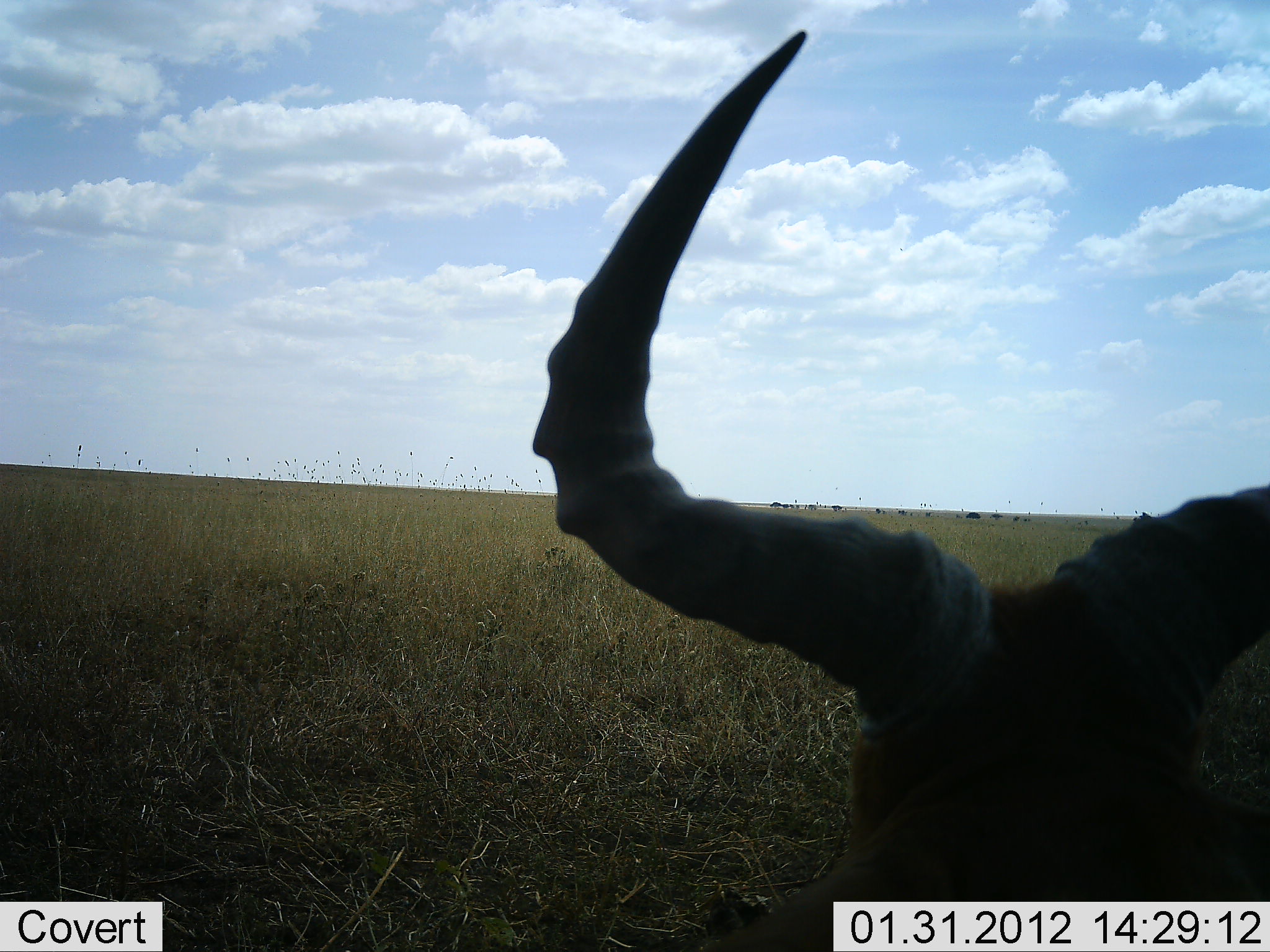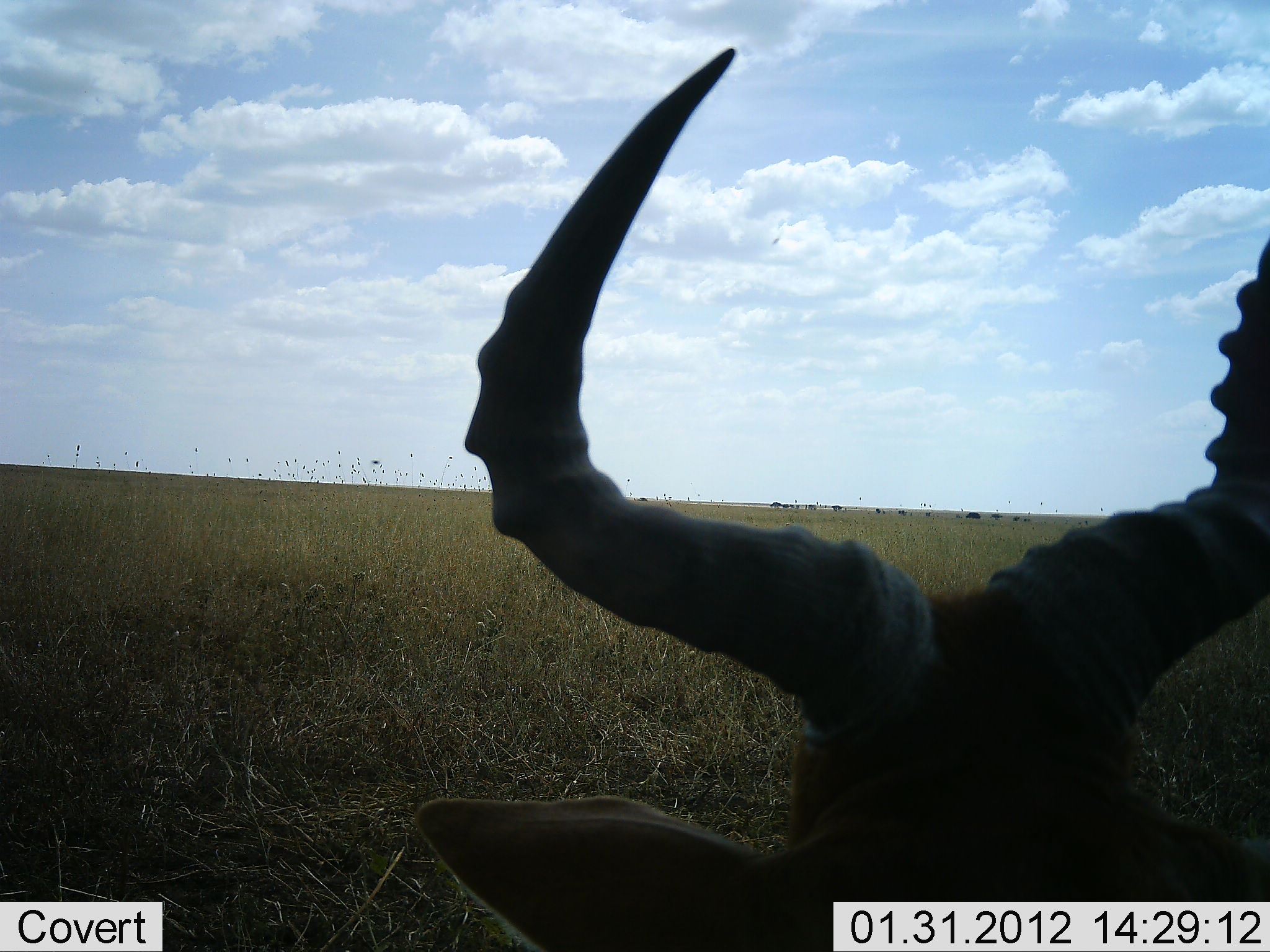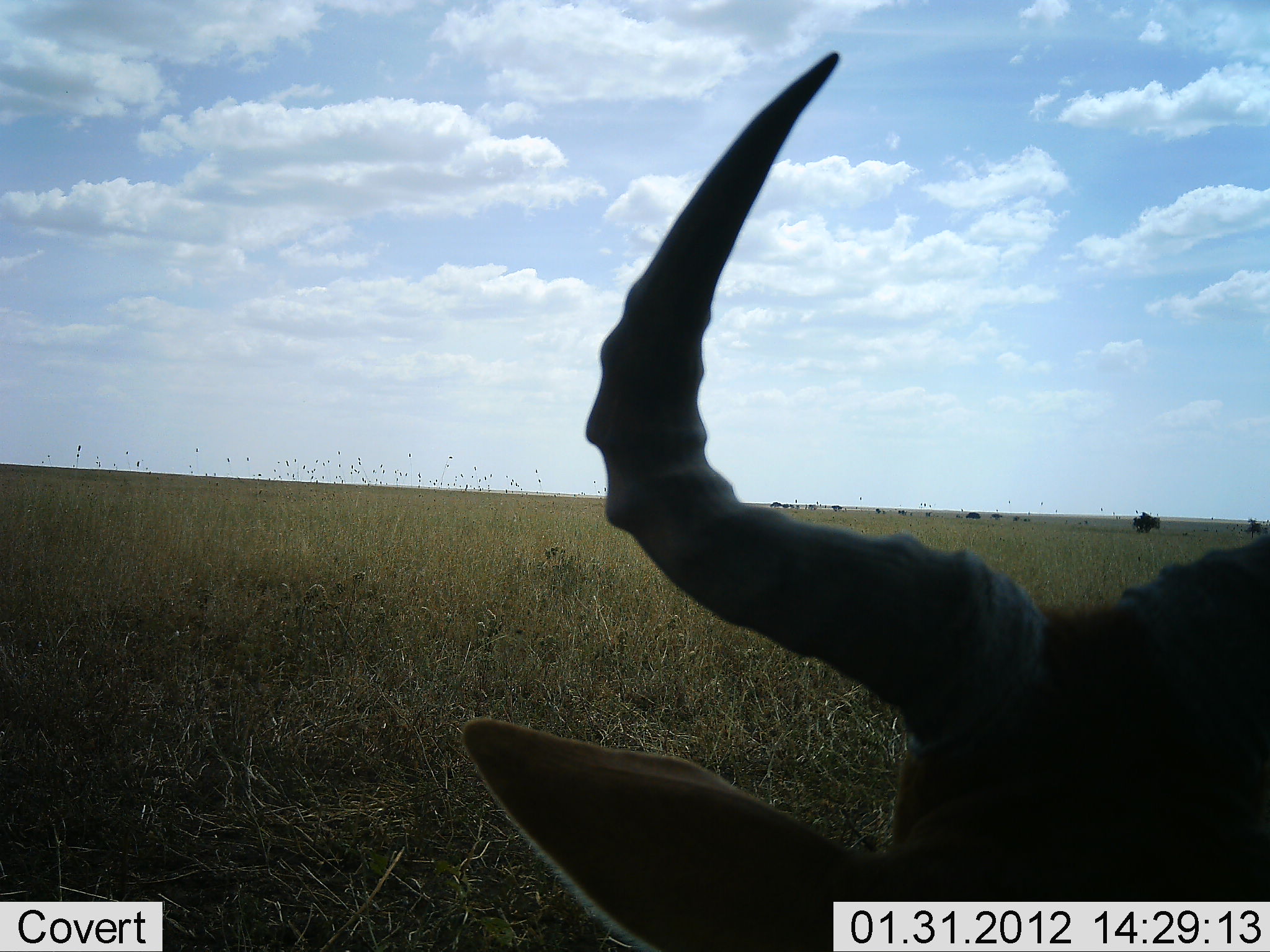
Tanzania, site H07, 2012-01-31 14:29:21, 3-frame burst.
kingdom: Animalia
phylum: Chordata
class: Mammalia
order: Artiodactyla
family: Bovidae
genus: Alcelaphus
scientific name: Alcelaphus buselaphus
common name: hartebeest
Hartebeest (Alcelaphus buselaphus), count 1. Behavior (volunteer vote fractions): standing 43%, resting 57%, moving 0%, interacting 0%. Young present (vote fraction): 0%. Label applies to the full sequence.